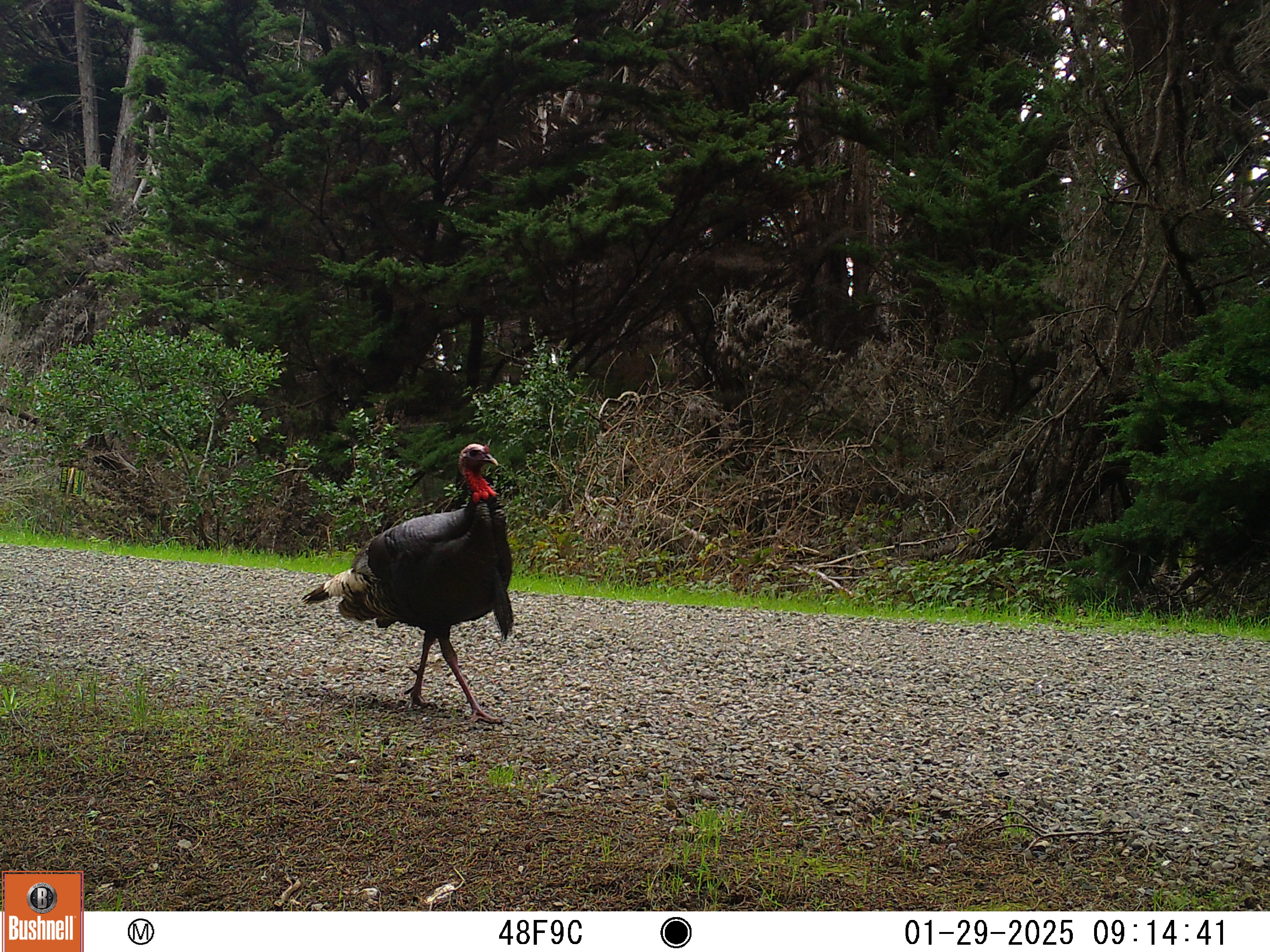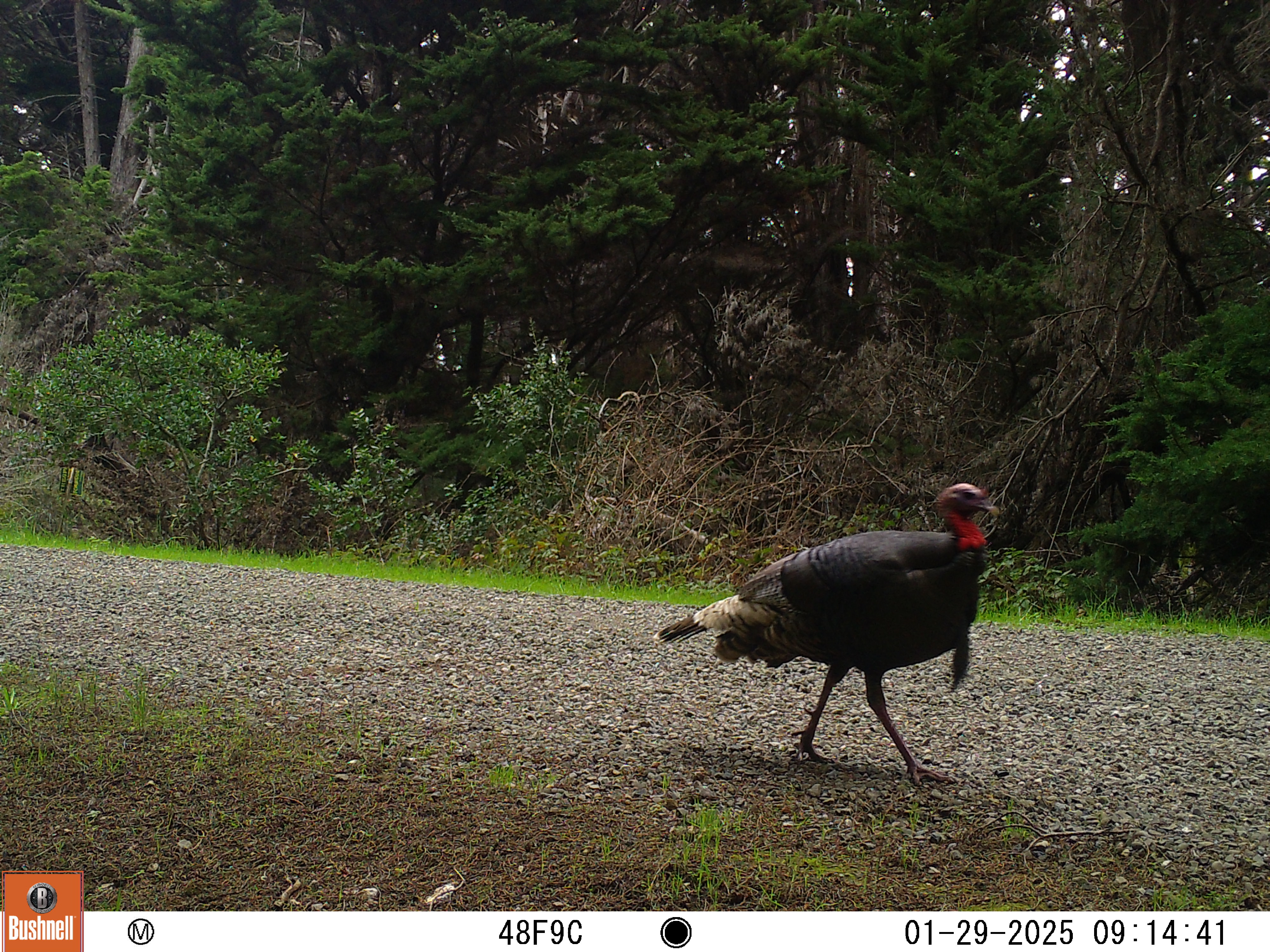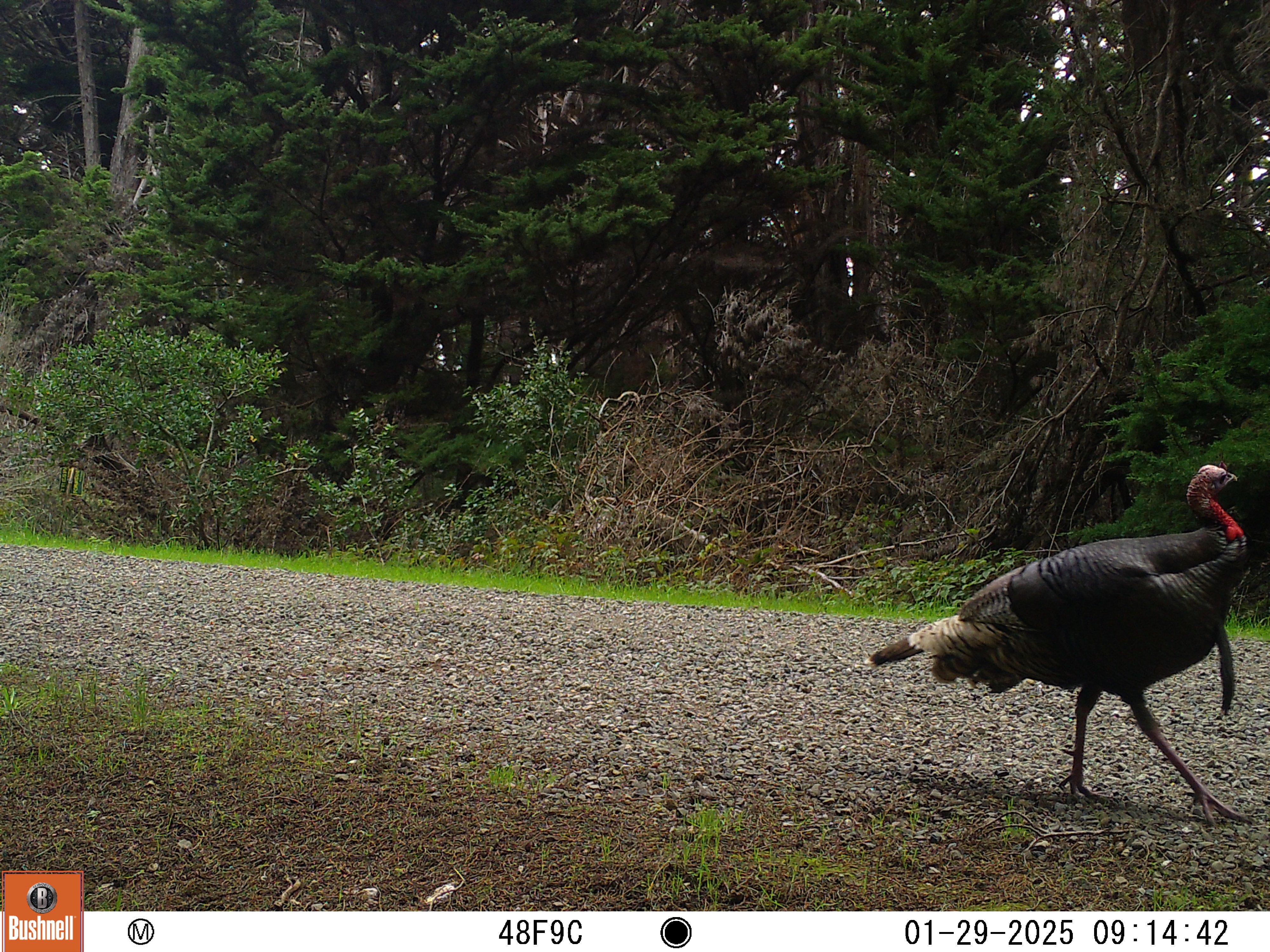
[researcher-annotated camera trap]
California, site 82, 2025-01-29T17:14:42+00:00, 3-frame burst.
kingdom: Animalia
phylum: Chordata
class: Aves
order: Galliformes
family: Phasianidae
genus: Meleagris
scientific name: Meleagris gallopavo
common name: turkey